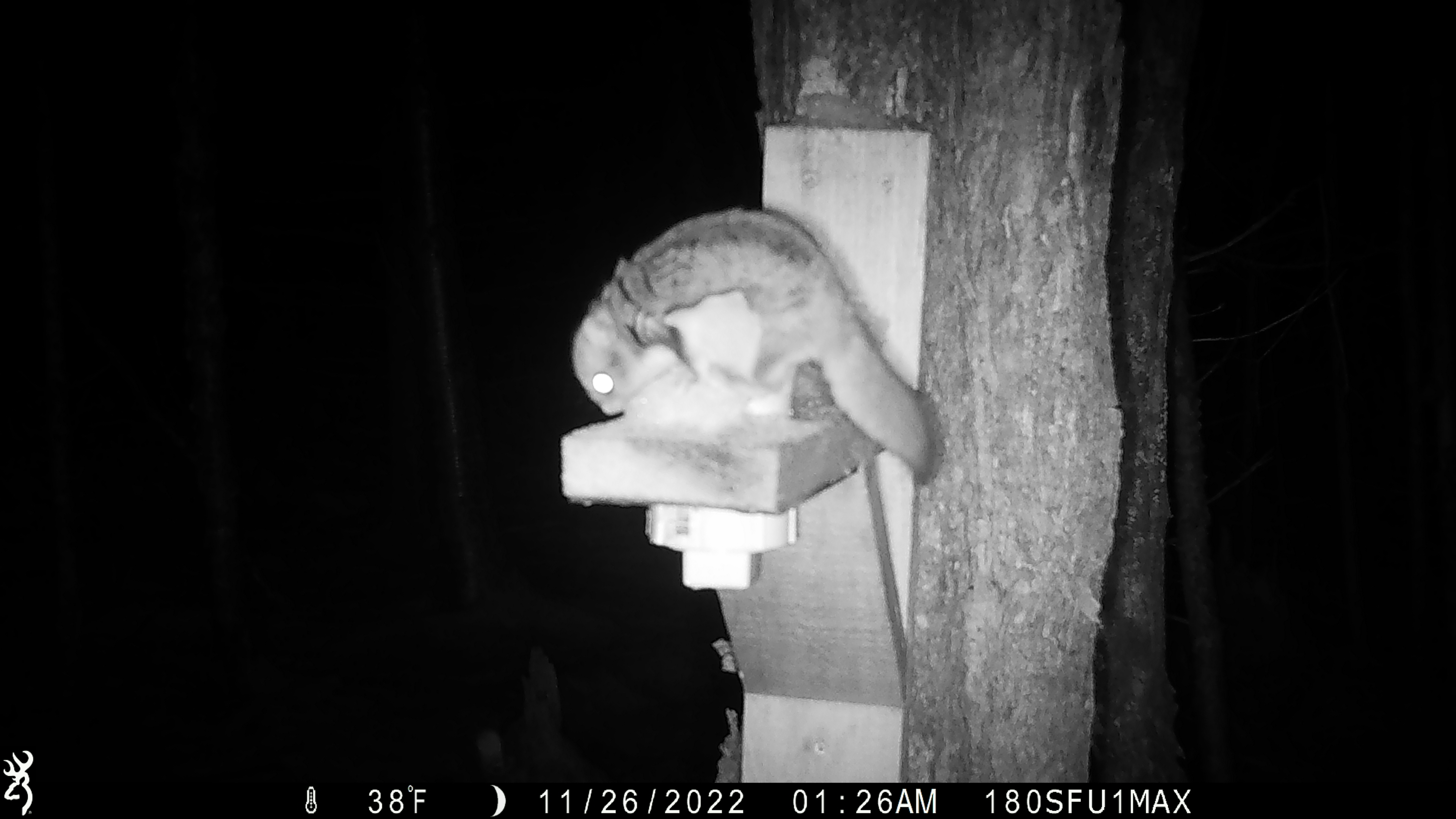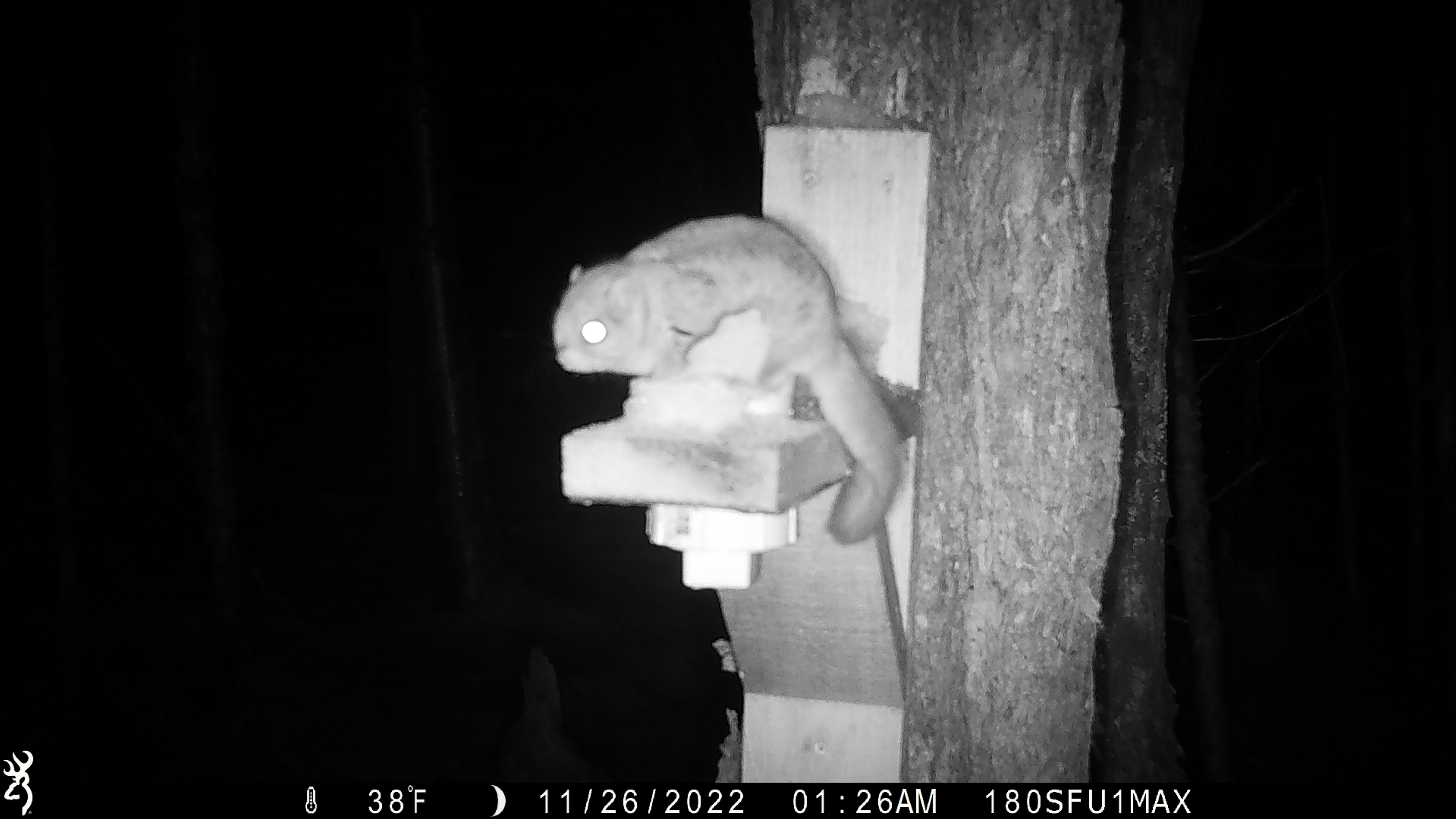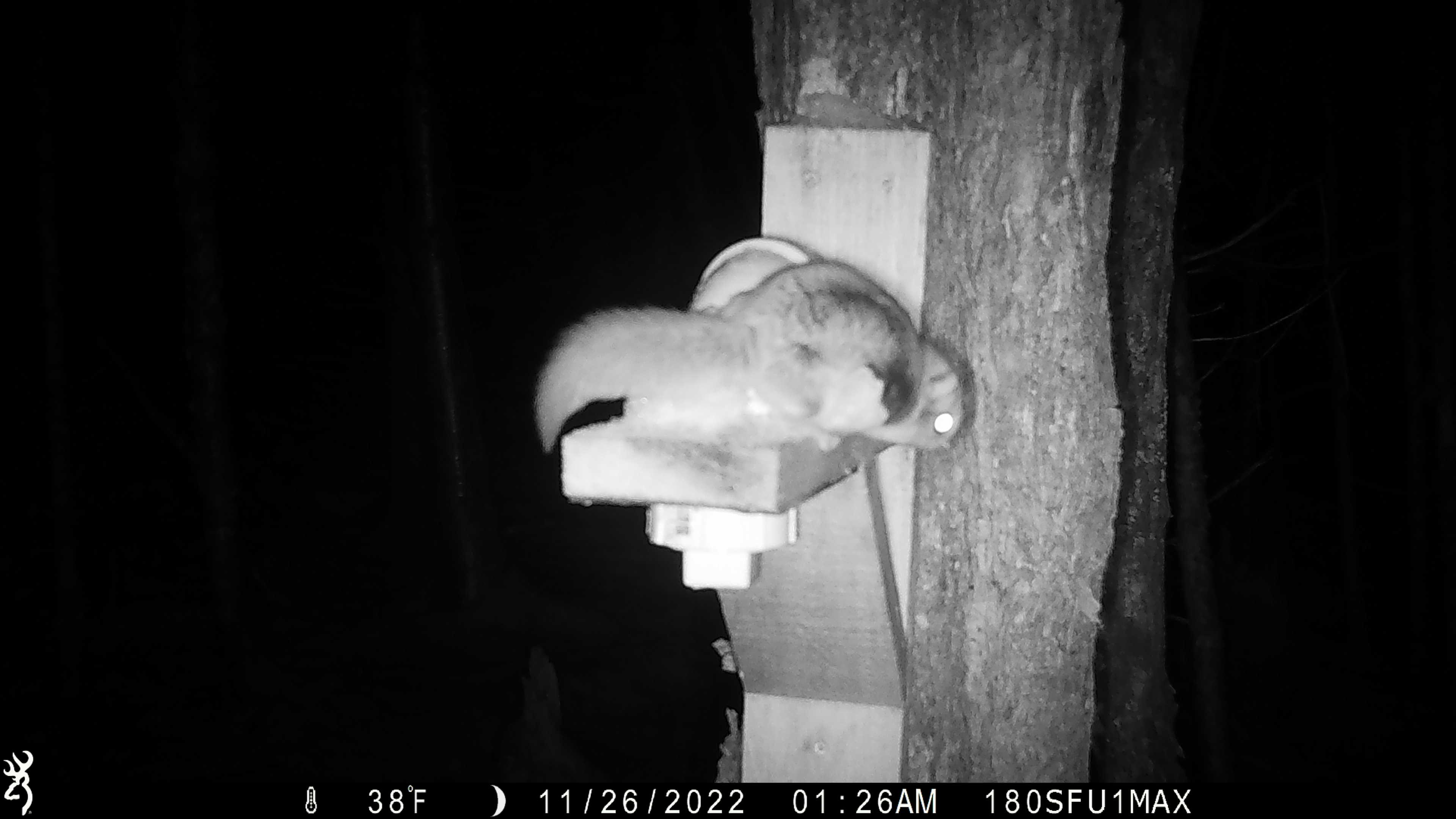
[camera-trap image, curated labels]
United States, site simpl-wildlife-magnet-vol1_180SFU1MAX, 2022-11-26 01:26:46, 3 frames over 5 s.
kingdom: Animalia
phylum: Chordata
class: Mammalia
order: Rodentia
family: Sciuridae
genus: Glaucomys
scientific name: Glaucomys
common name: flying squirrel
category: flying squirrel sp.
Flying squirrel sp. (flying squirrel) (Glaucomys).